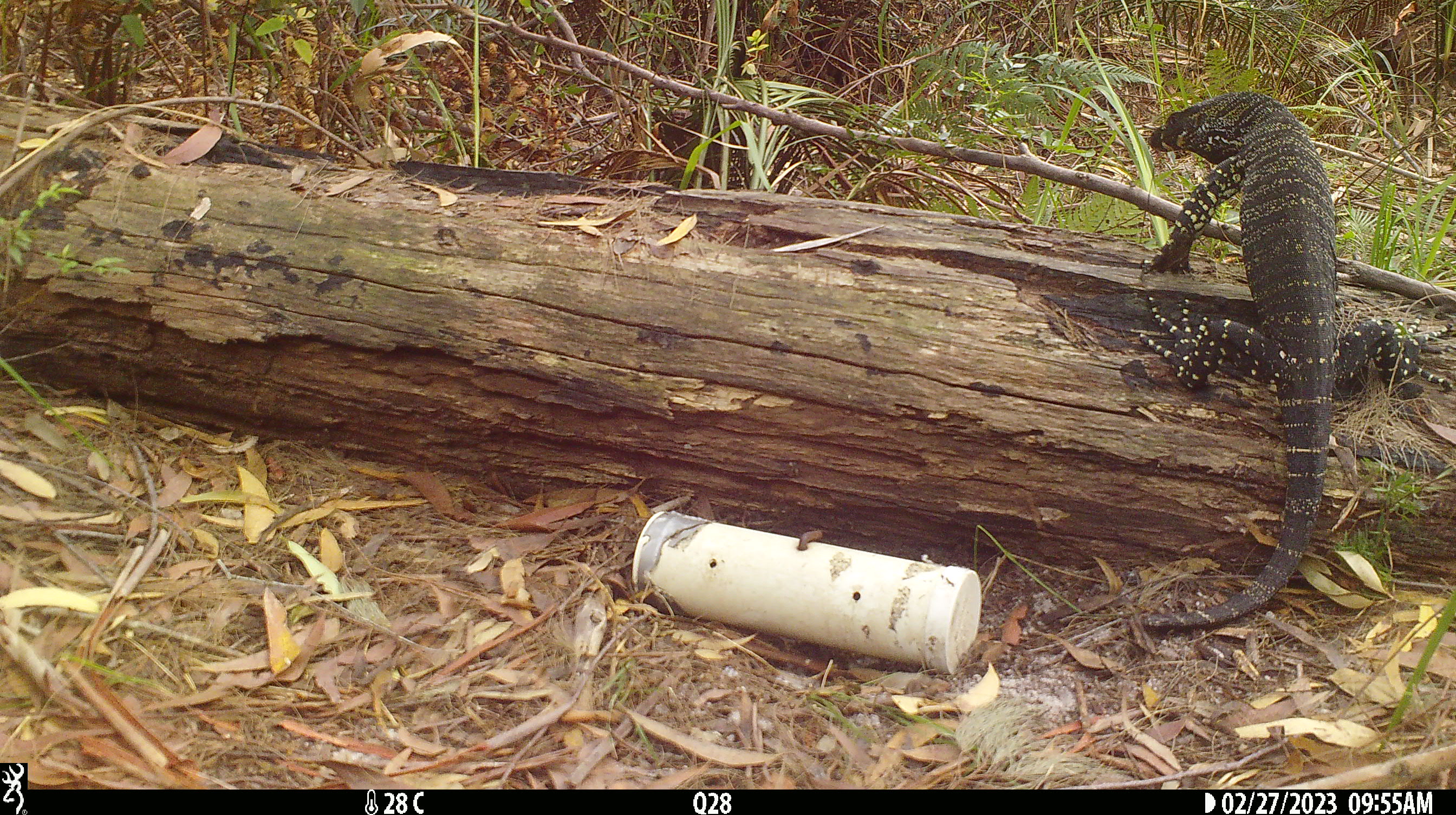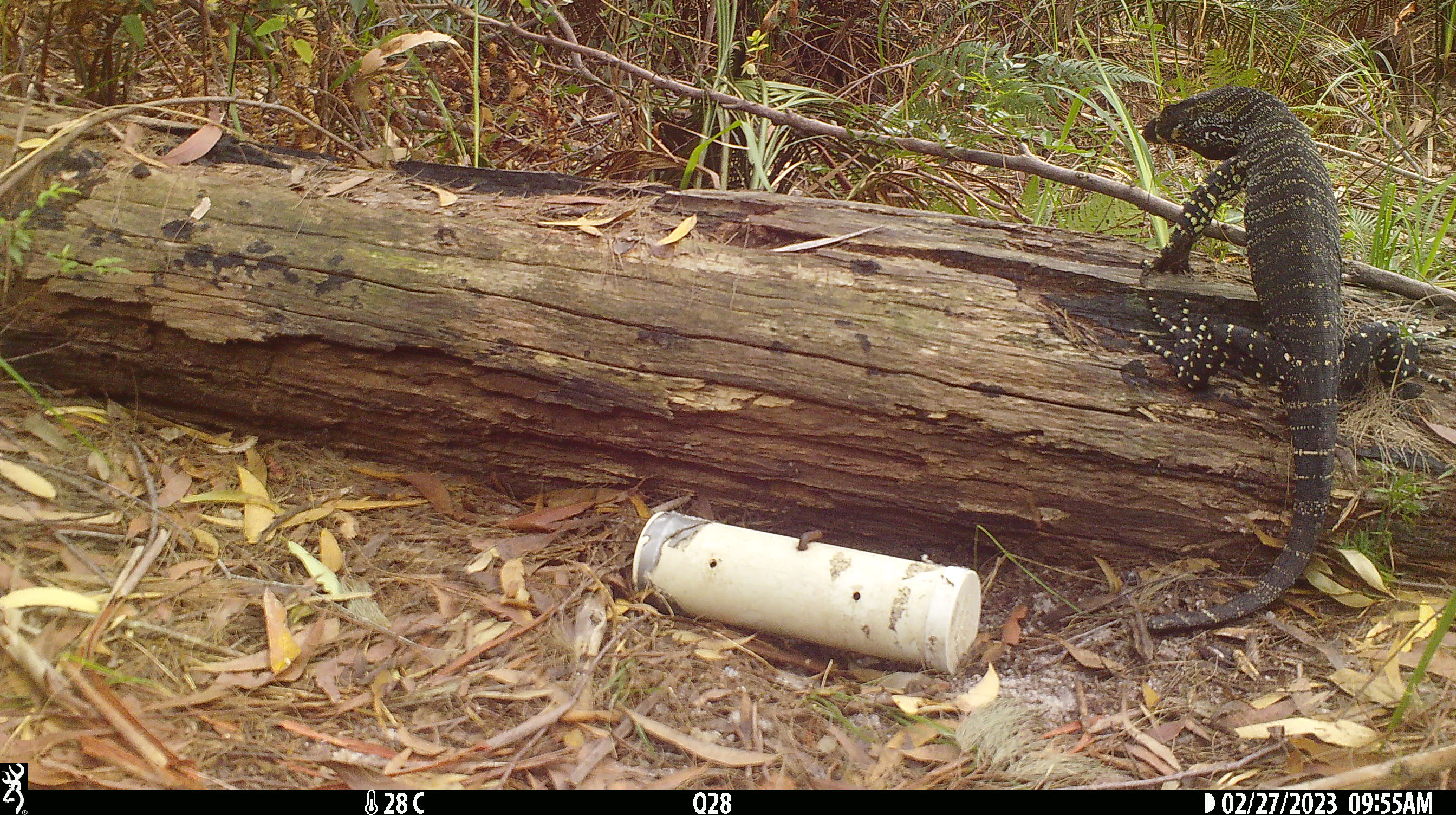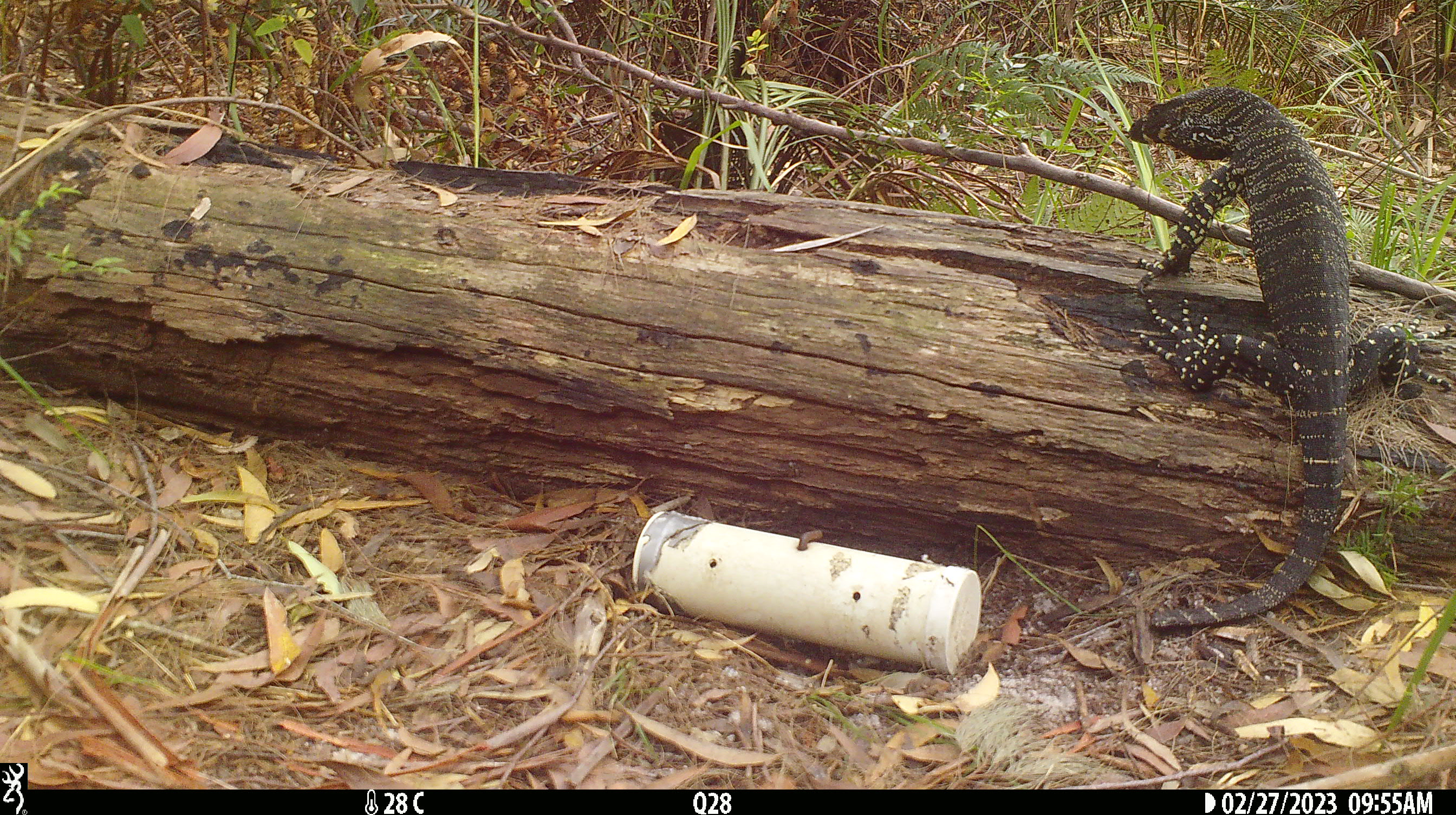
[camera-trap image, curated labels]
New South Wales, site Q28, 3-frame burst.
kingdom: Animalia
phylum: Chordata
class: Reptilia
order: Squamata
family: Varanidae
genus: Varanus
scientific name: Varanus varius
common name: lace monitor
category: goanna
Goanna (lace monitor) (Varanus varius).